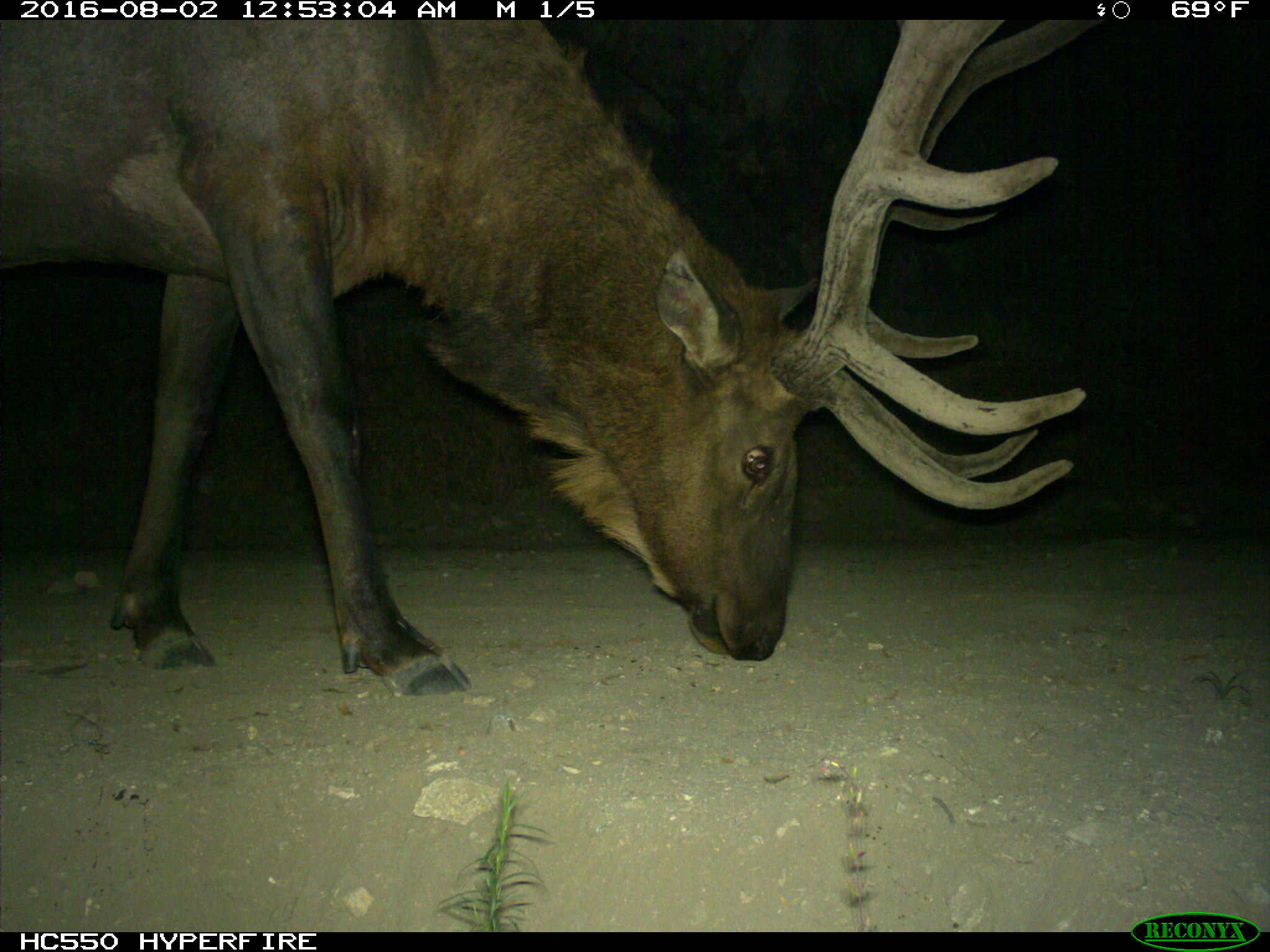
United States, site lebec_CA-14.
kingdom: Animalia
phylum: Chordata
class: Mammalia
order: Artiodactyla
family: Cervidae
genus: Cervus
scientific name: Cervus canadensis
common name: elk